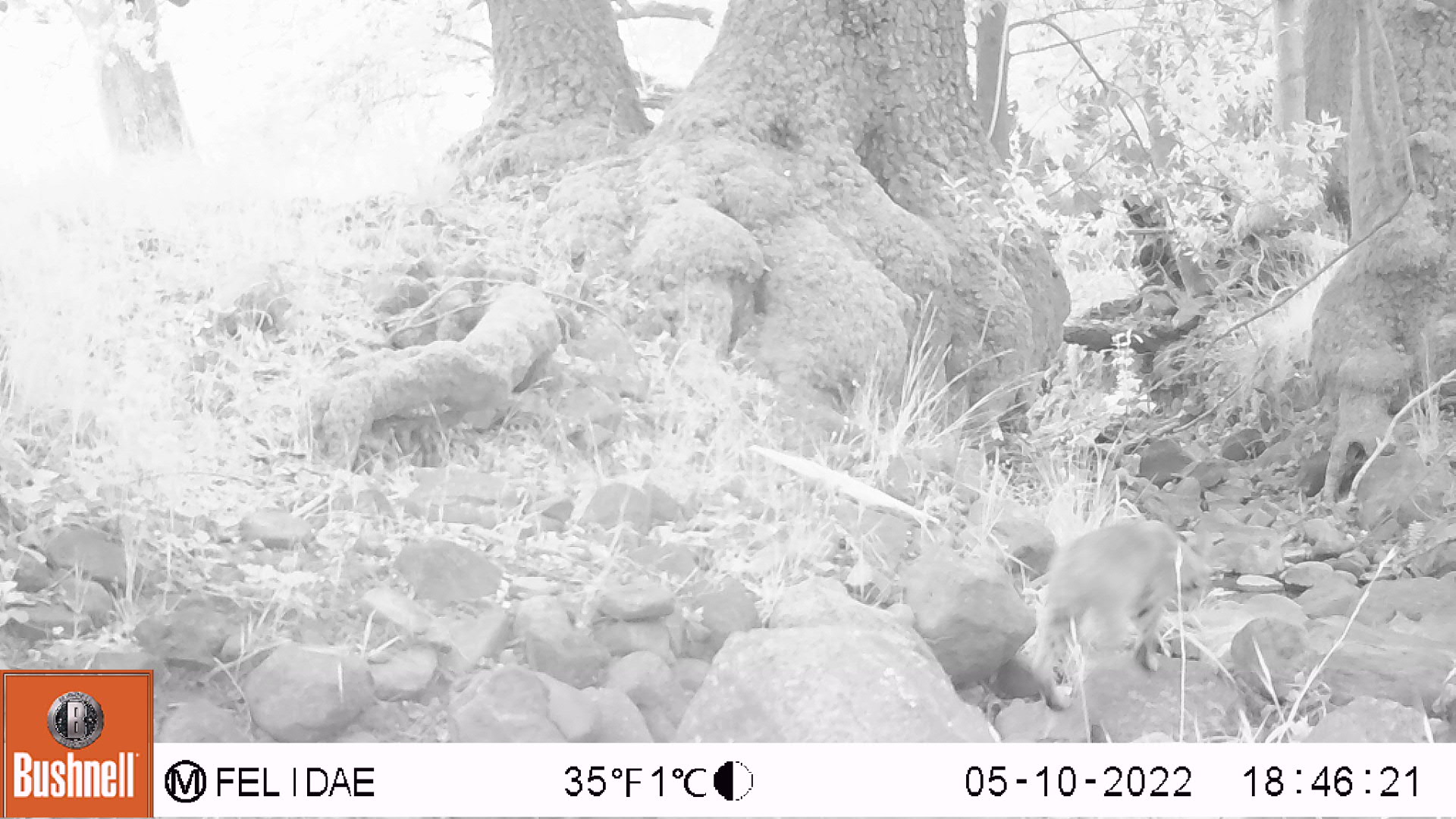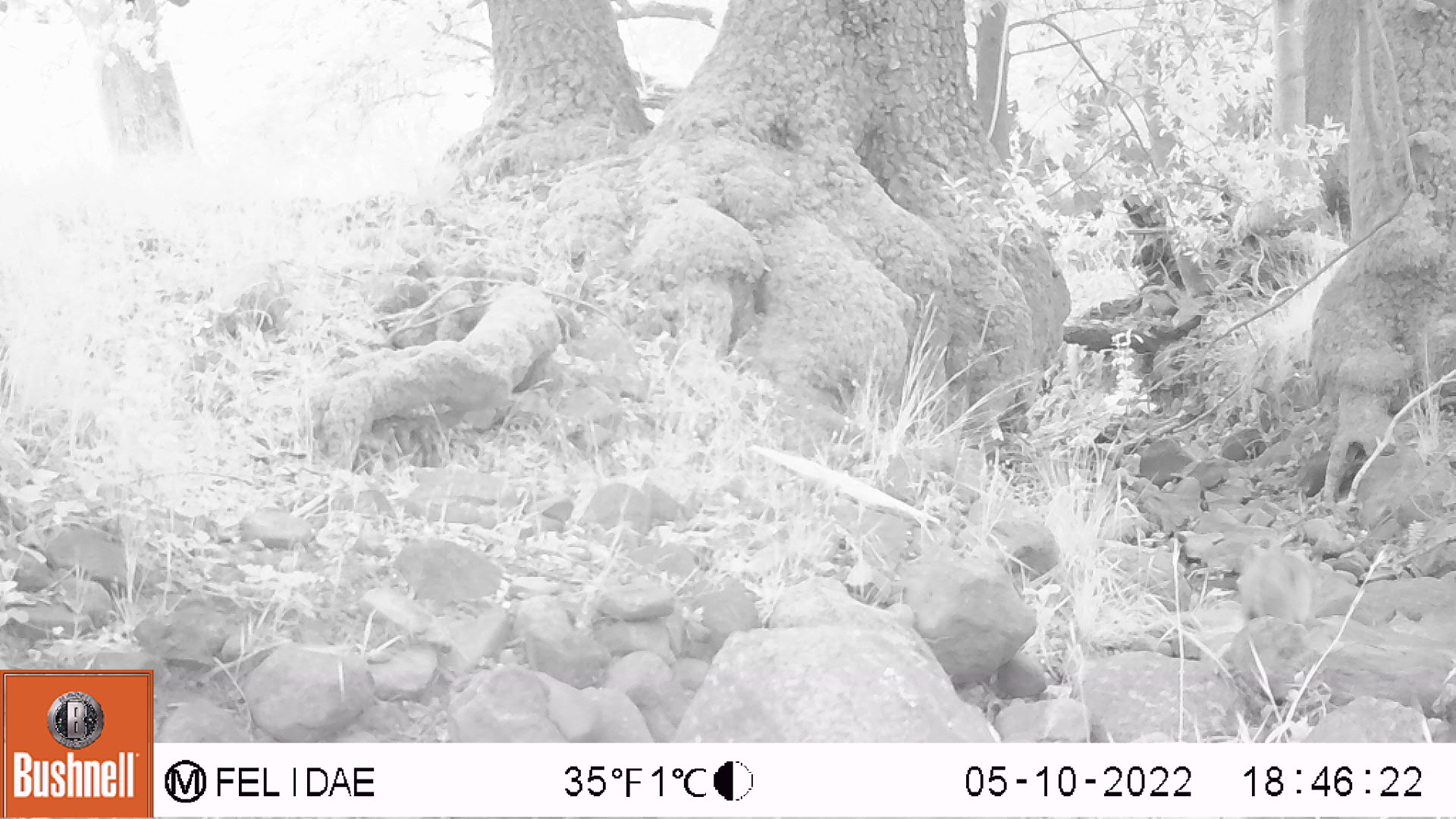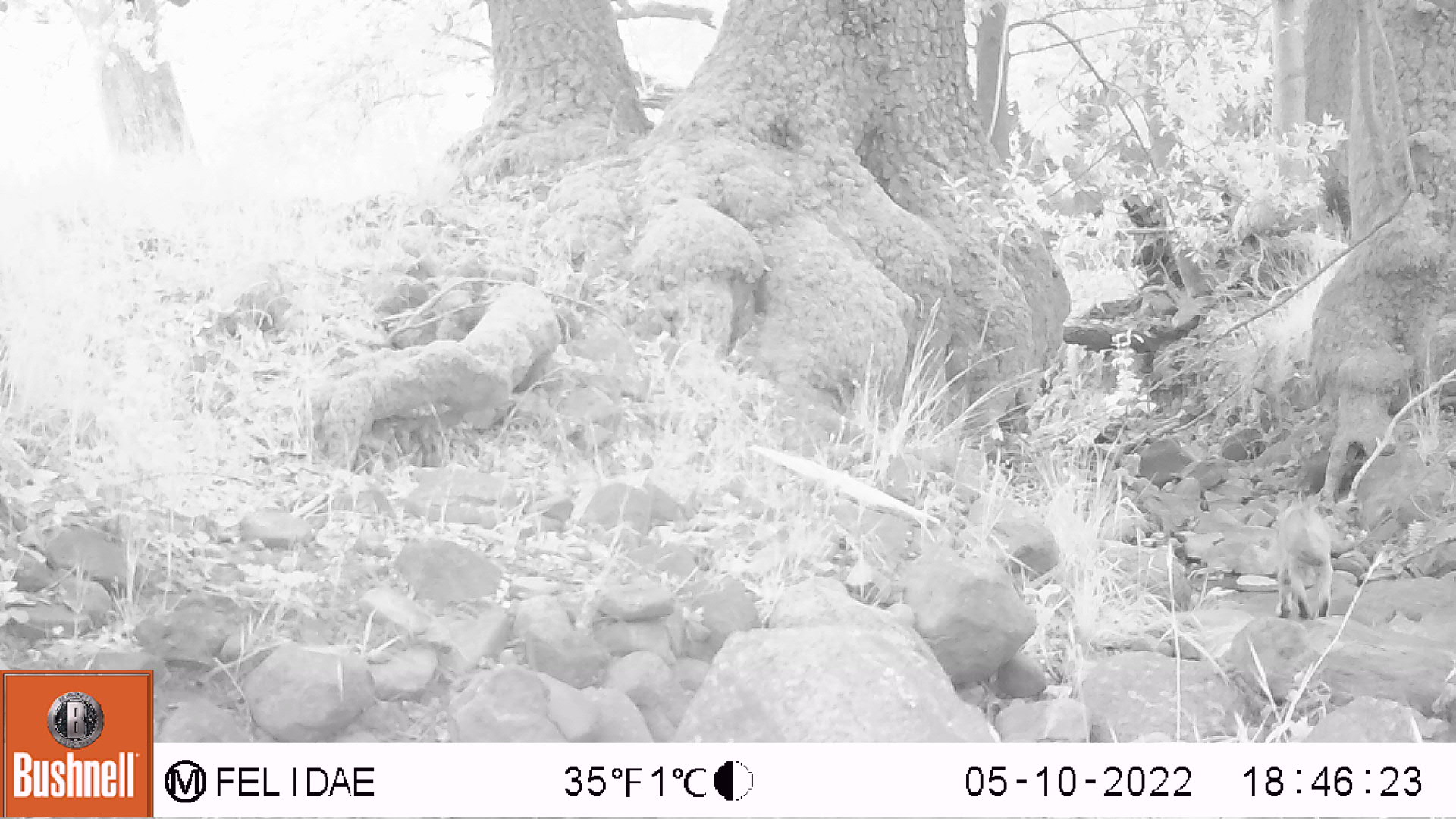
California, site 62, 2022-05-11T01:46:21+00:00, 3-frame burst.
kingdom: Animalia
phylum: Chordata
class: Mammalia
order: Carnivora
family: Felidae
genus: Lynx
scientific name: Lynx rufus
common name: bobcat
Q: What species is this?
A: Bobcat (Lynx rufus).